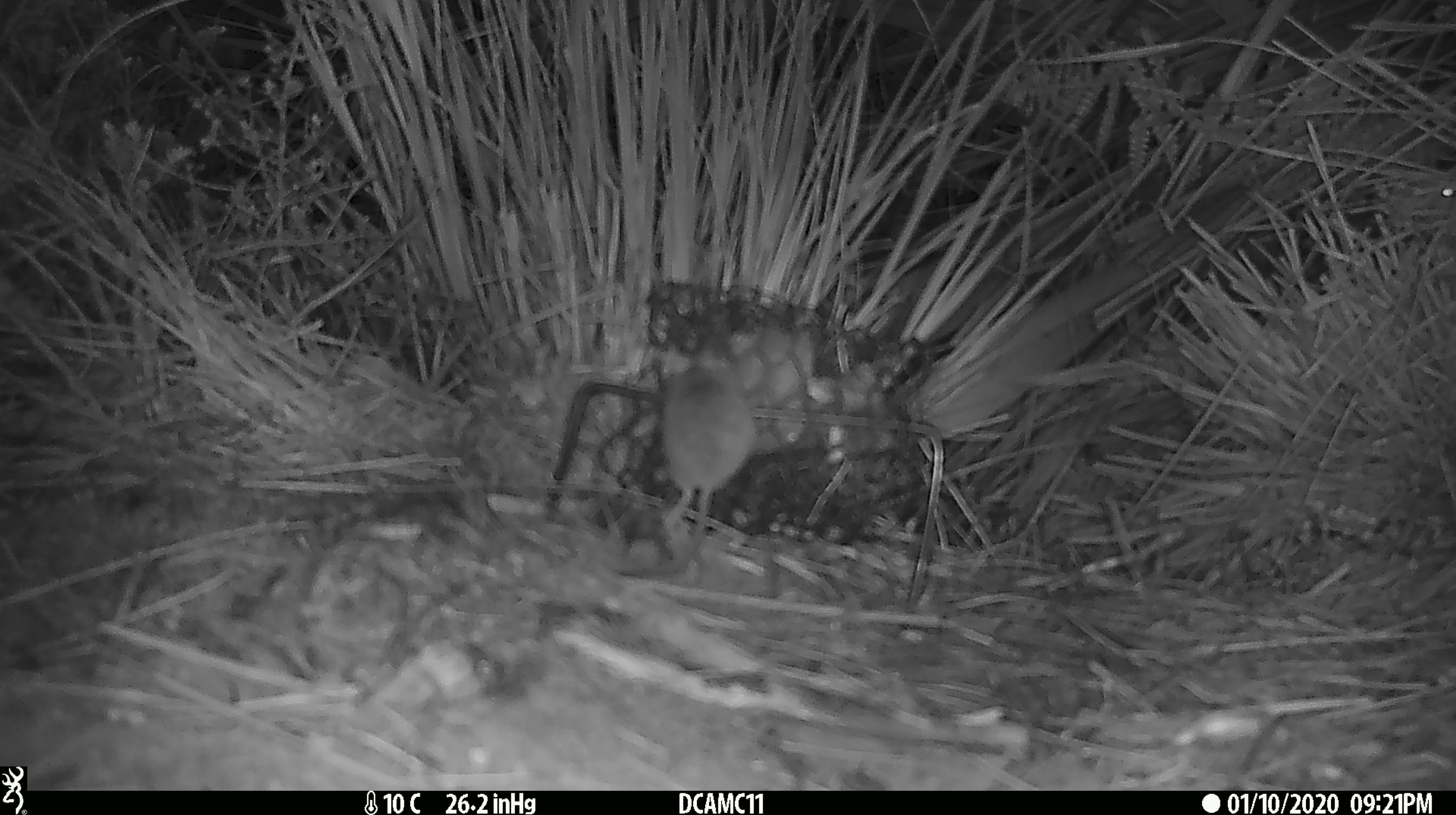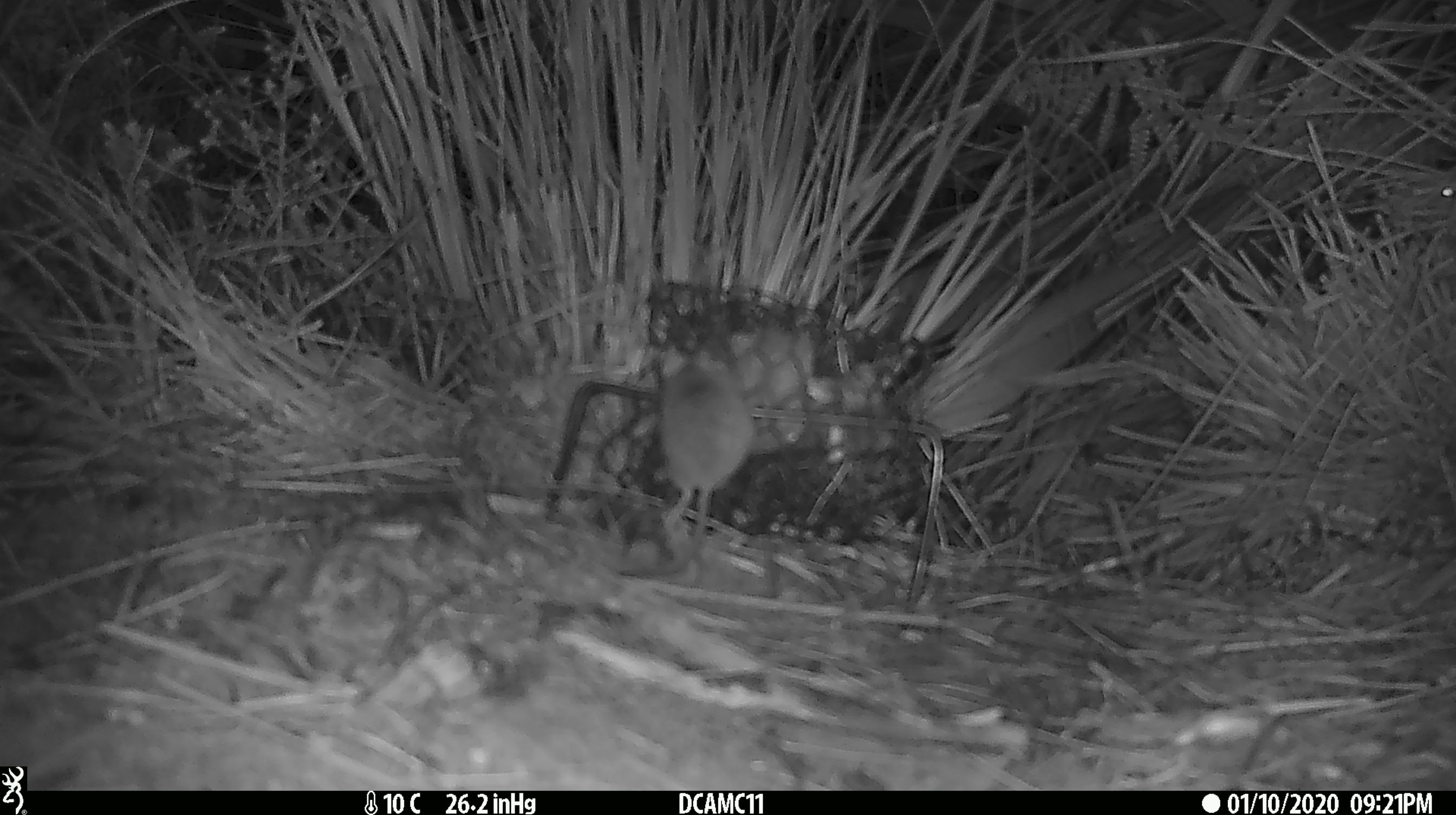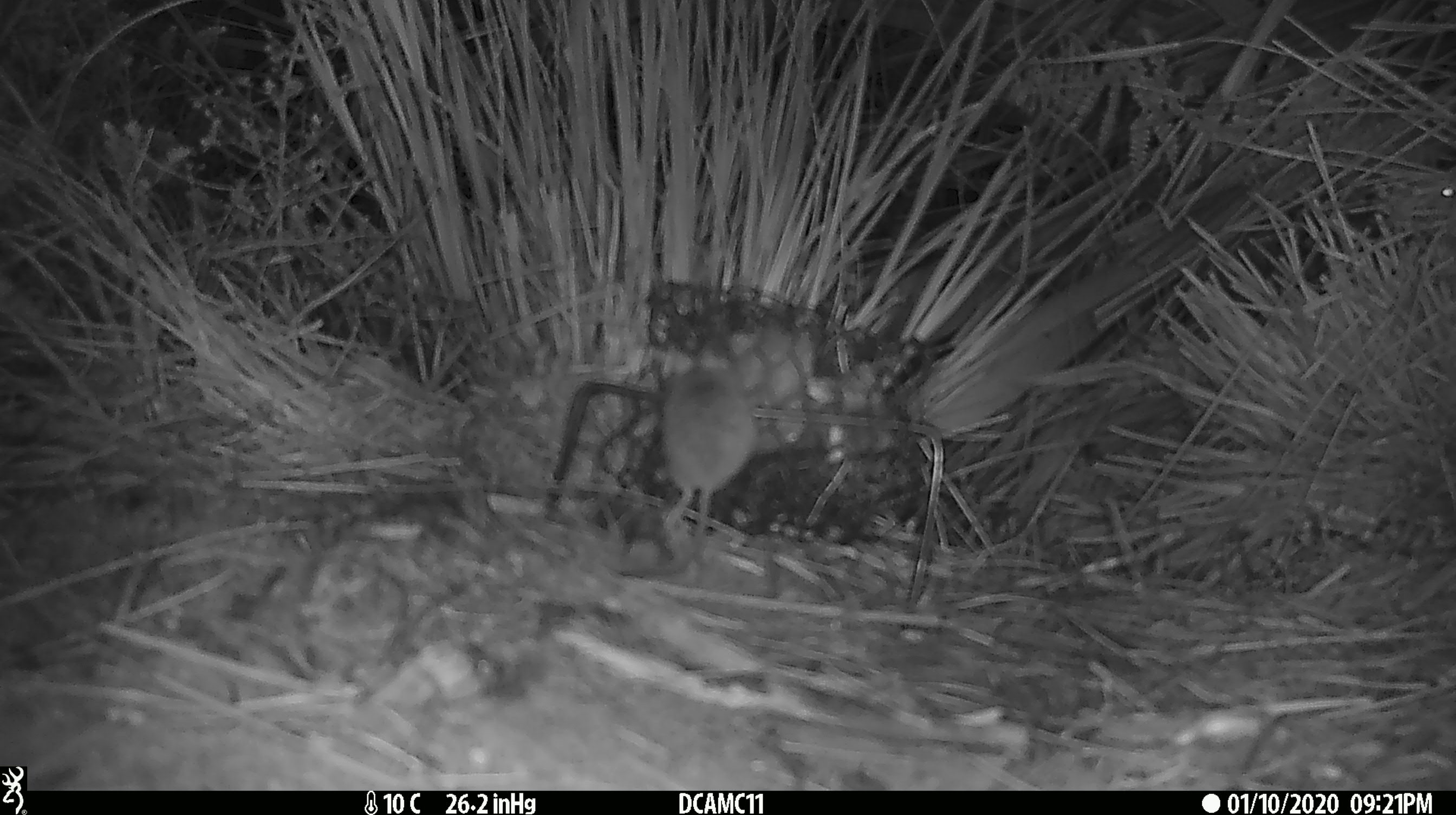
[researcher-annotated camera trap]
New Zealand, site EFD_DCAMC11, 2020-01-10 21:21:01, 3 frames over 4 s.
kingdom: Animalia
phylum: Chordata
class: Mammalia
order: Rodentia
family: Muridae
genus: Mus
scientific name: Mus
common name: mouse